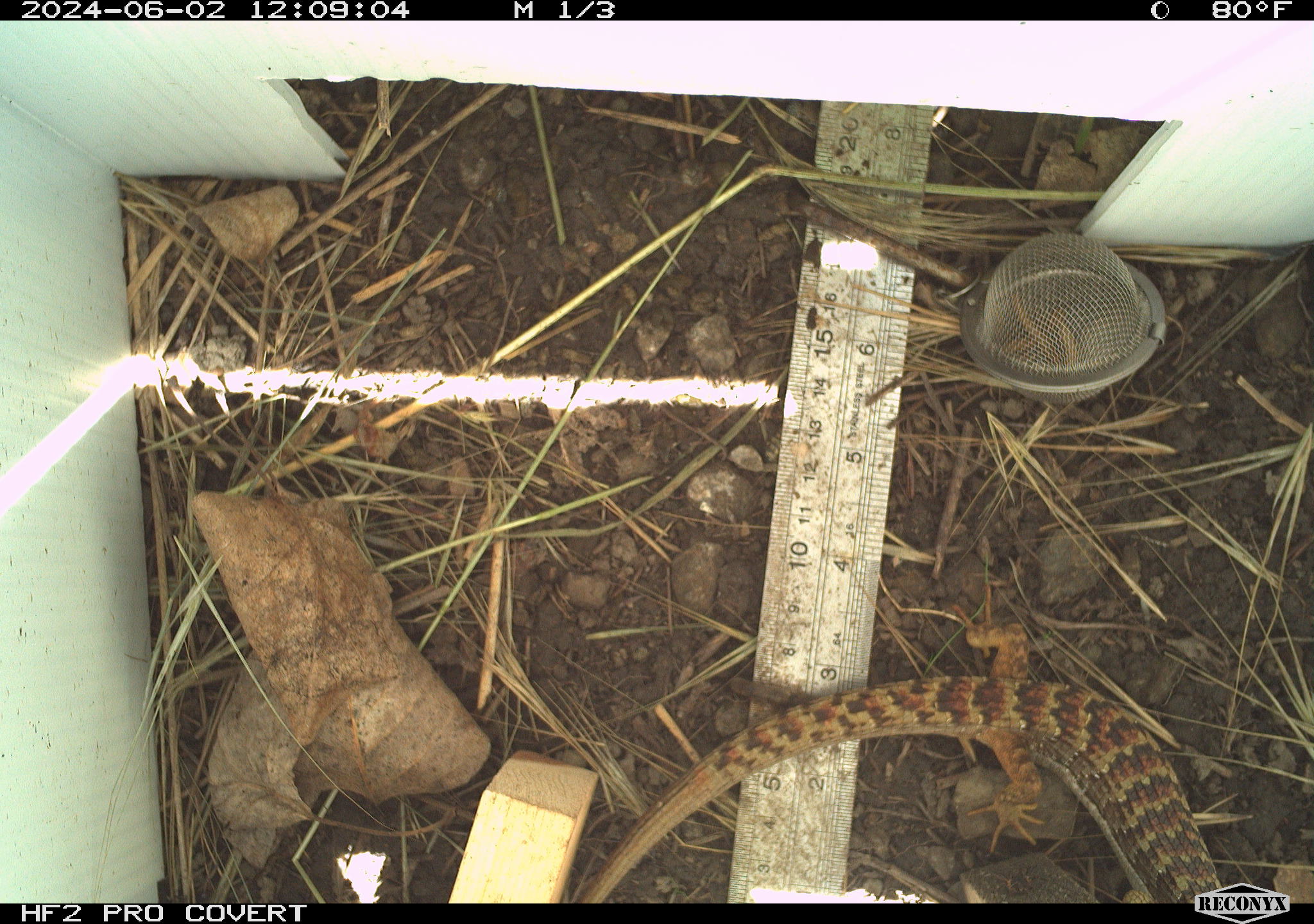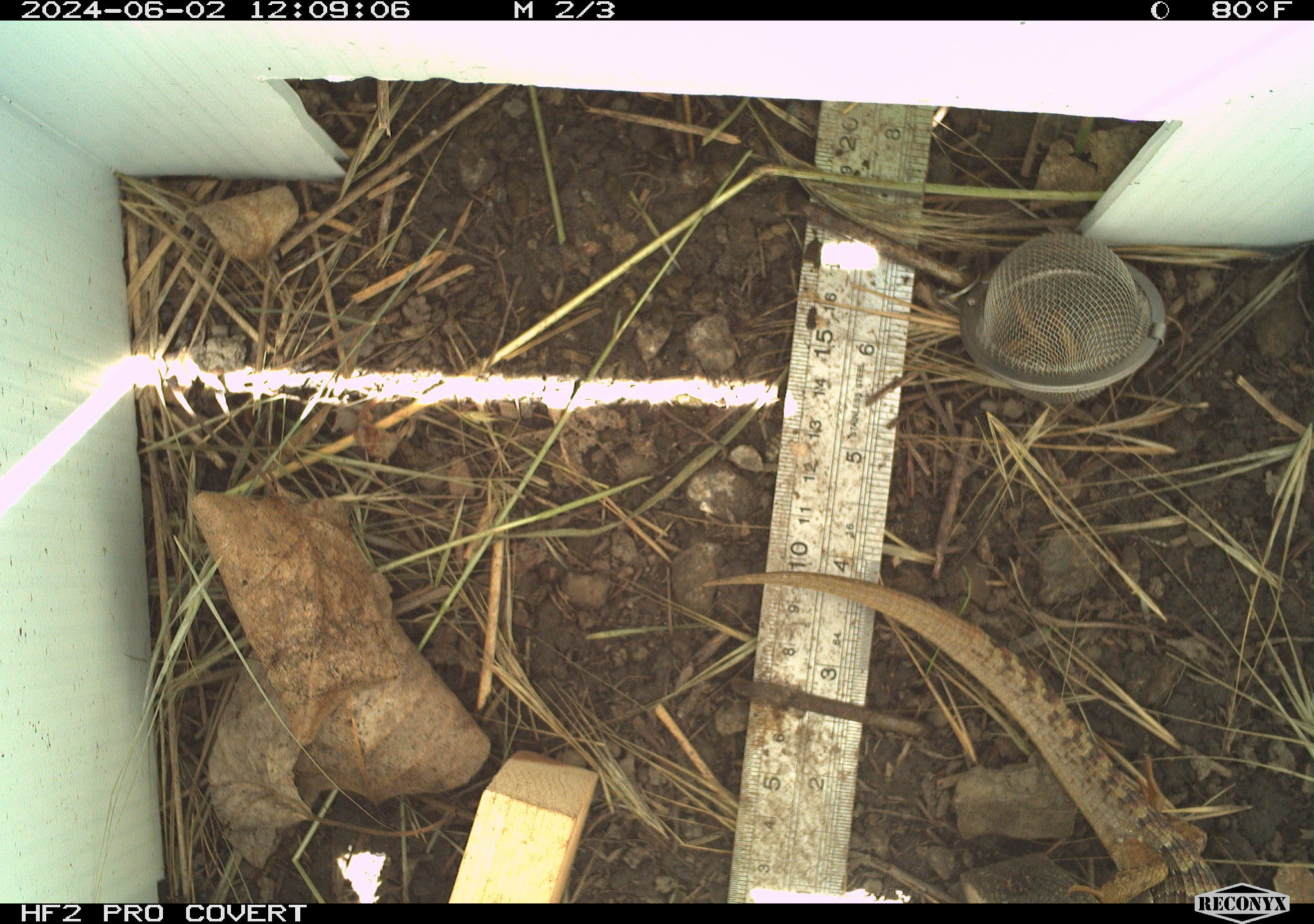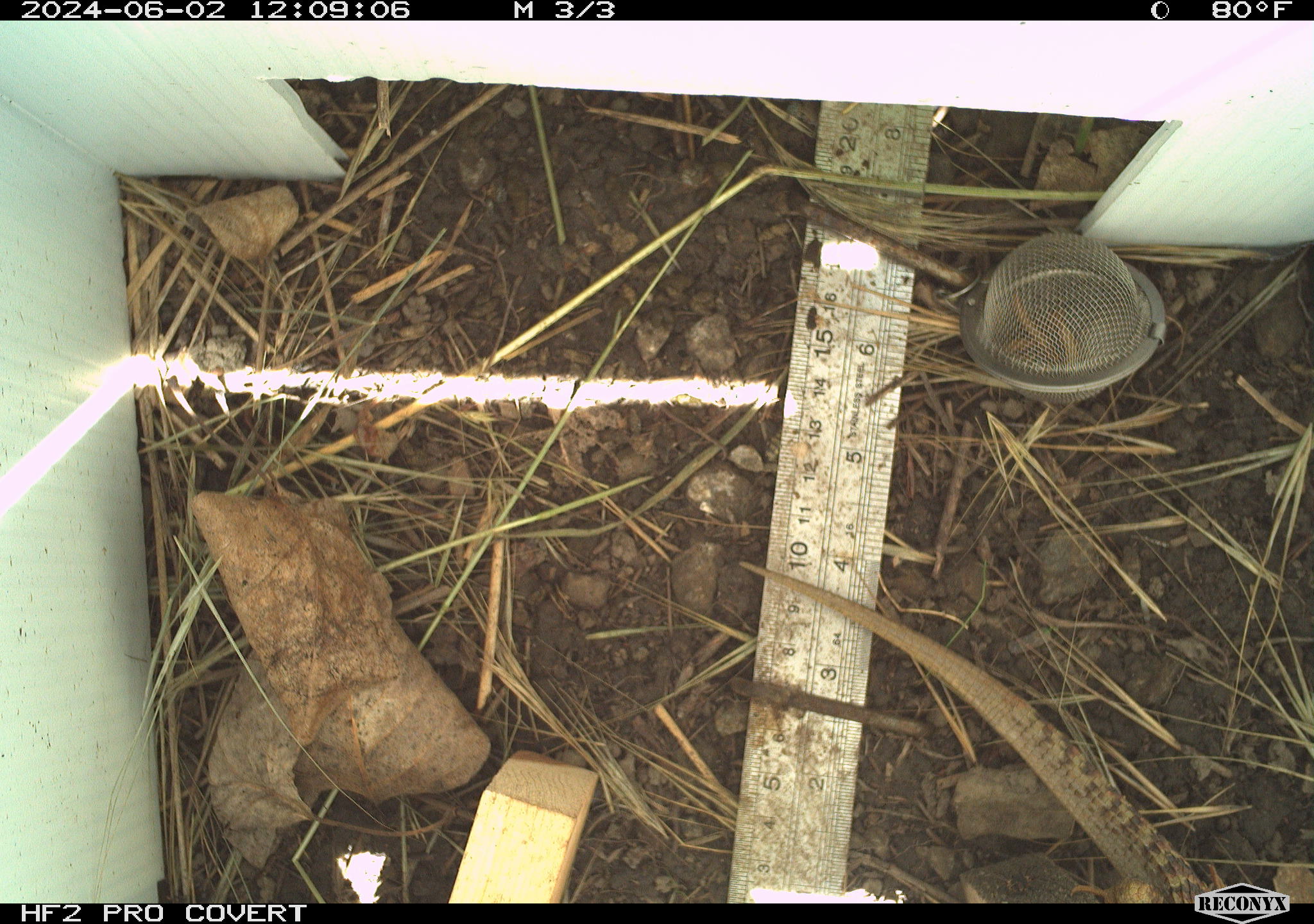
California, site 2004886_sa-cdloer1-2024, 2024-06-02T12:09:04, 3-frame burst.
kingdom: Animalia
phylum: Chordata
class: Reptilia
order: Squamata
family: Anguidae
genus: Elgaria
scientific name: Elgaria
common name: alligator lizards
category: elgaria species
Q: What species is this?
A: Elgaria species (alligator lizards) (Elgaria).